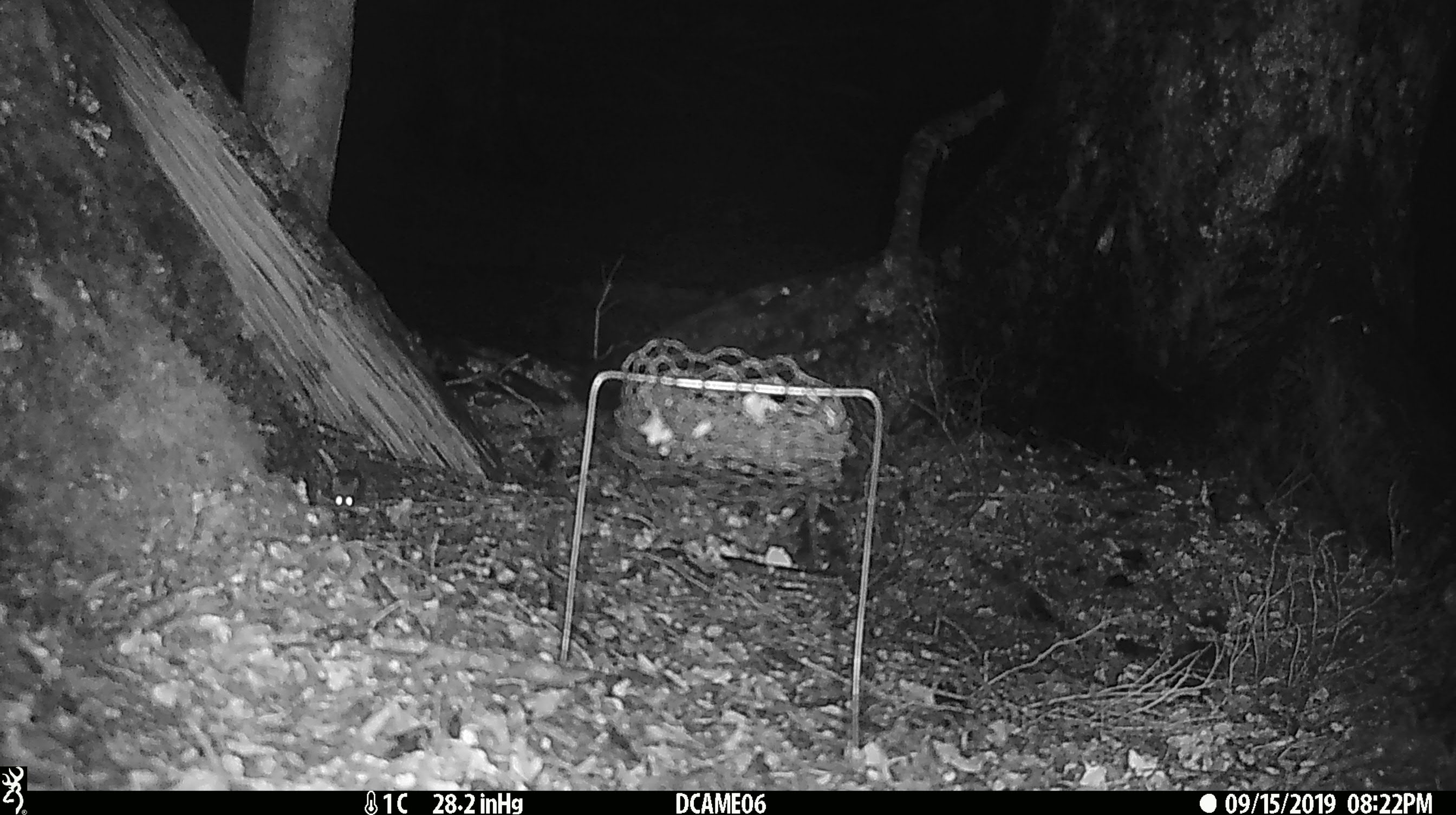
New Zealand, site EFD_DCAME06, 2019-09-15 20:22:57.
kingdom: Animalia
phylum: Chordata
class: Mammalia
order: Rodentia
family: Muridae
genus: Mus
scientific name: Mus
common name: mouse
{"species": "mouse (Mus)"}